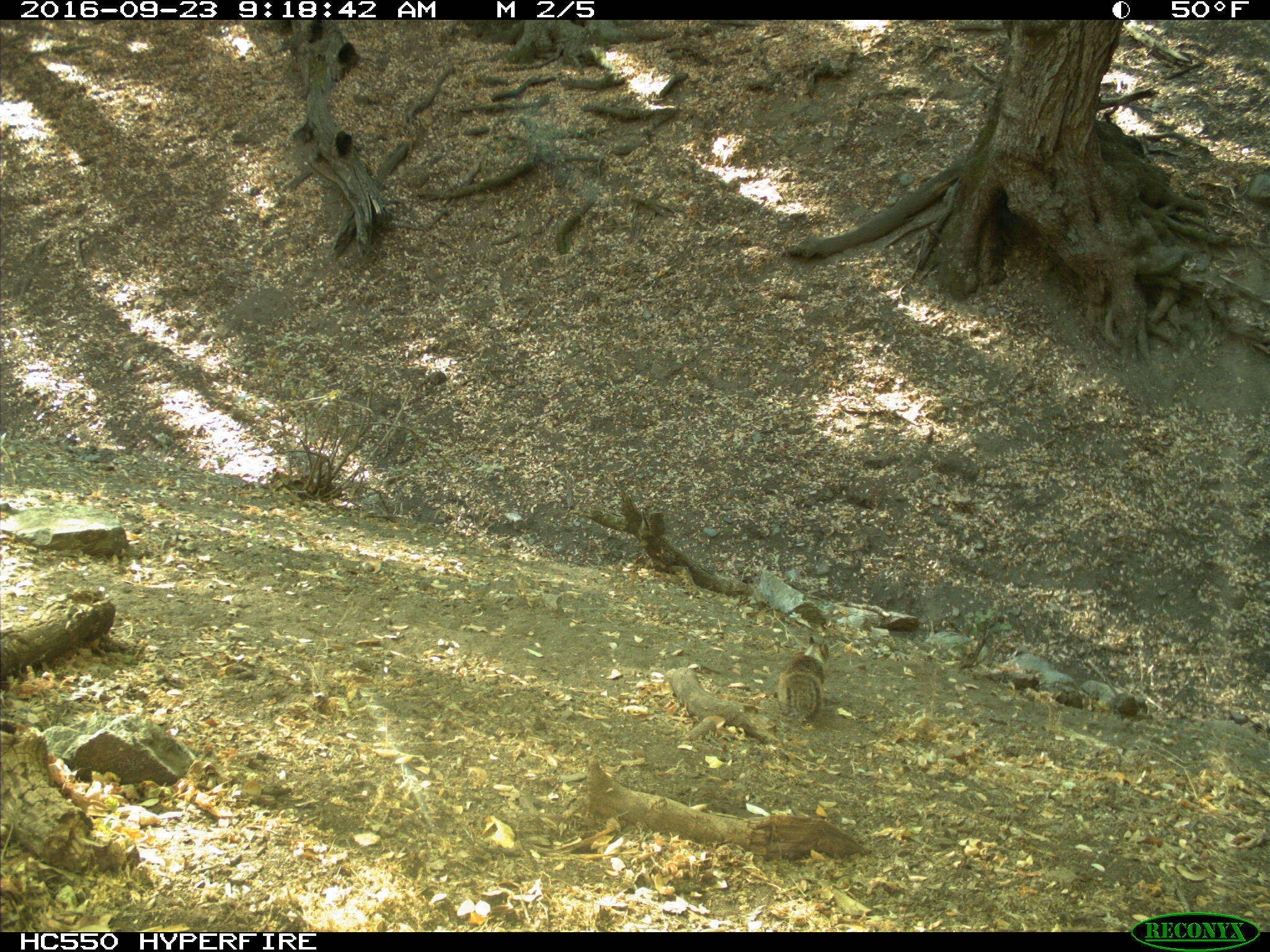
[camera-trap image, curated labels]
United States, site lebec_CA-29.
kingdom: Animalia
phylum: Chordata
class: Mammalia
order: Rodentia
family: Sciuridae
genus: Otospermophilus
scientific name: Otospermophilus beecheyi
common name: california ground squirrel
Otospermophilus beecheyi (california ground squirrel).